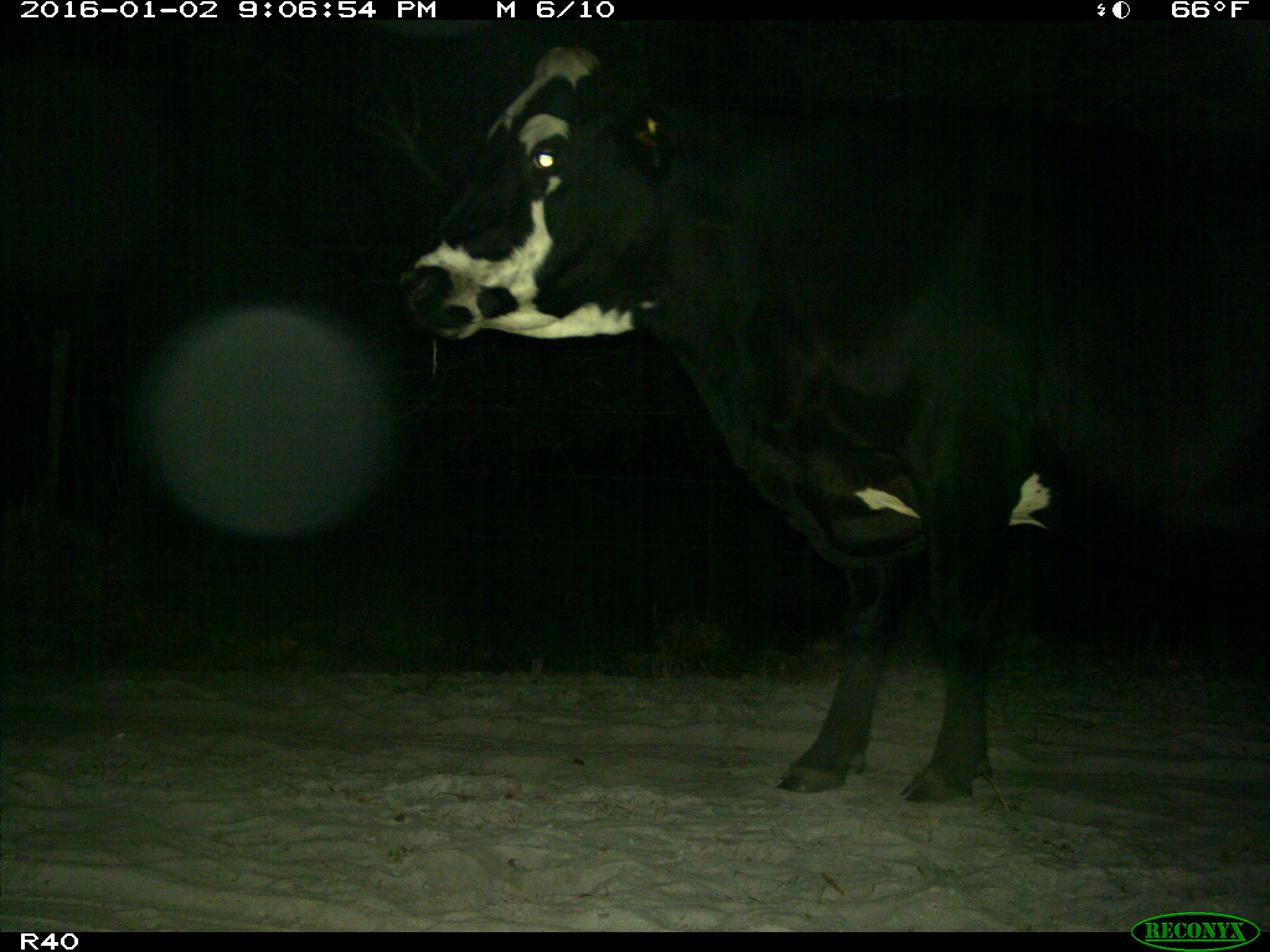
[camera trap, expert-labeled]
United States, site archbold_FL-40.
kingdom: Animalia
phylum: Chordata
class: Mammalia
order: Artiodactyla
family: Bovidae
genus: Bos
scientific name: Bos taurus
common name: domestic cow